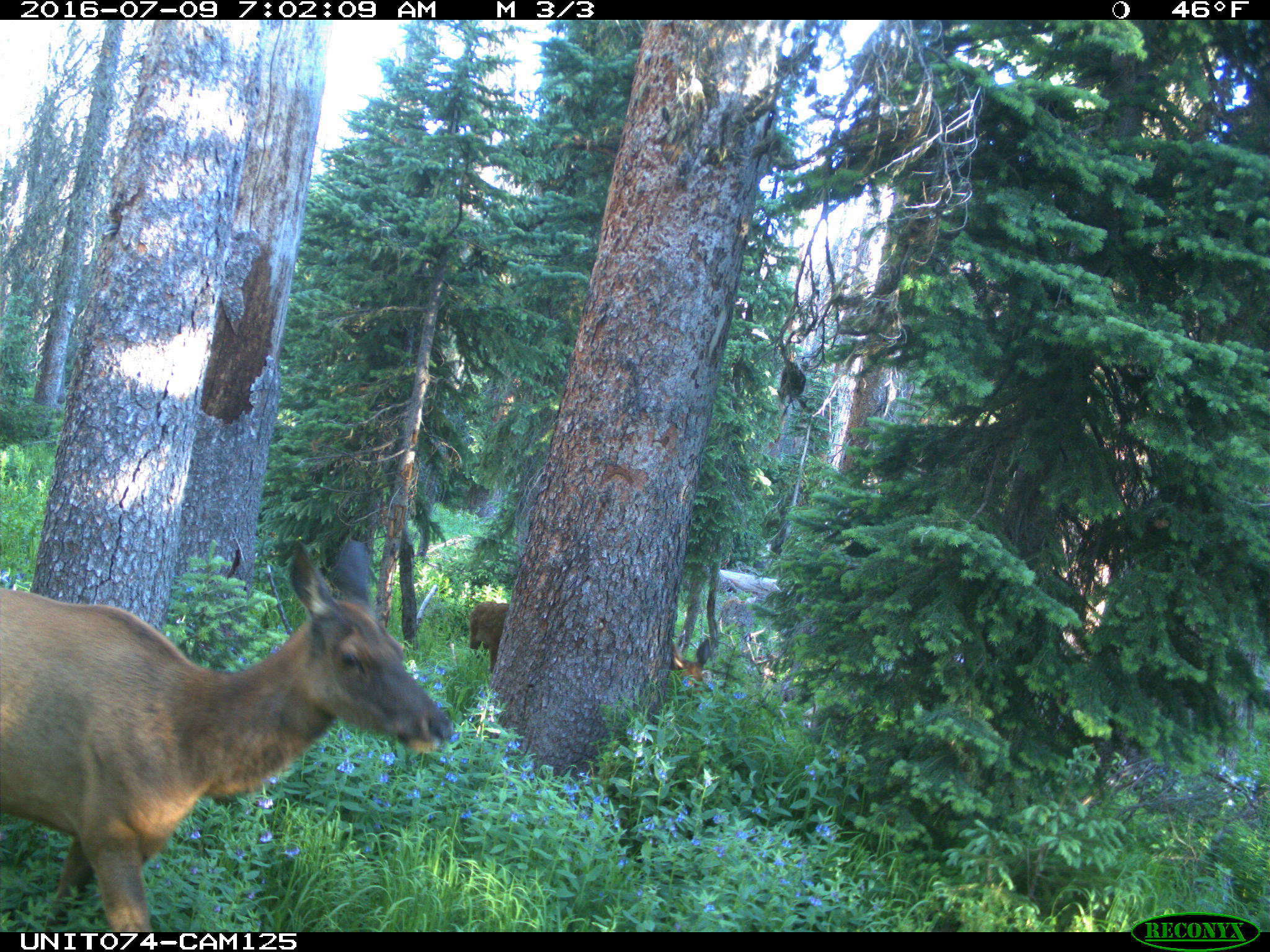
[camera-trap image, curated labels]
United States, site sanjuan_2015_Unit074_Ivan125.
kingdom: Animalia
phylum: Chordata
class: Mammalia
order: Artiodactyla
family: Cervidae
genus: Cervus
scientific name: Cervus elaphus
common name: red deer